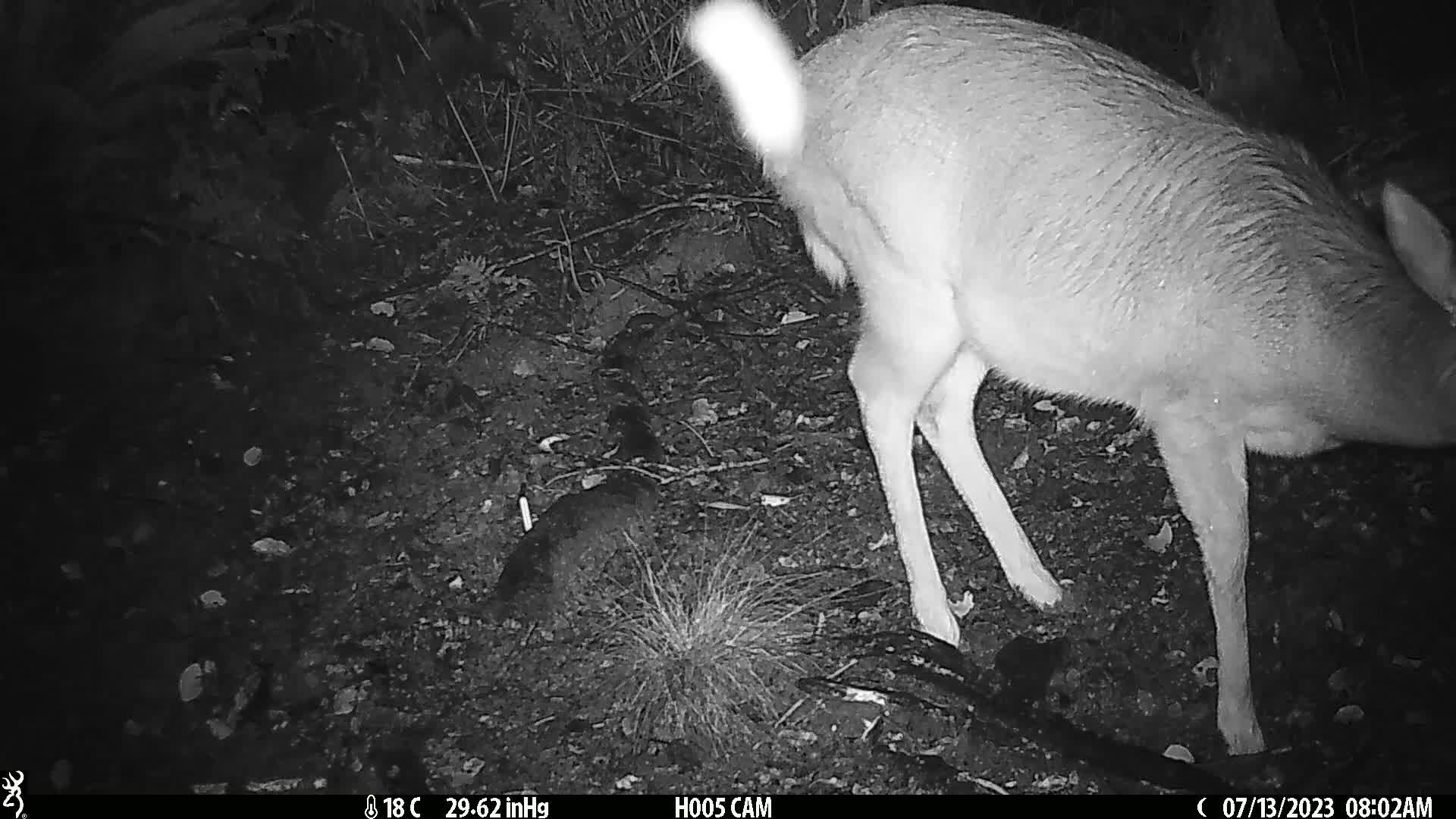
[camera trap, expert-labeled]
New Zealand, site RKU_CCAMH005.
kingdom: Animalia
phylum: Chordata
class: Mammalia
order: Artiodactyla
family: Cervidae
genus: Odocoileus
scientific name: Odocoileus virginianus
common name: white-tailed deer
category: white tailed deer